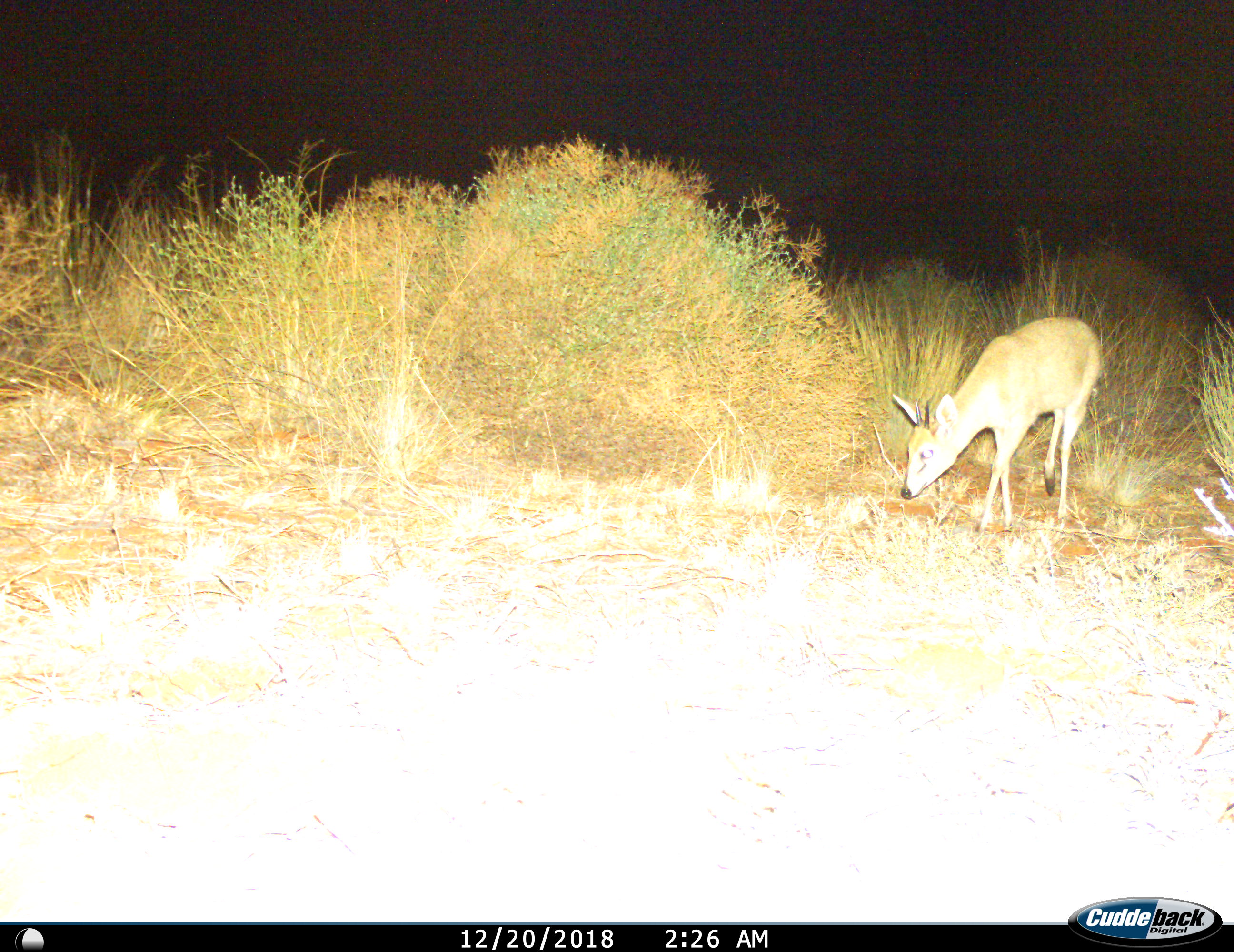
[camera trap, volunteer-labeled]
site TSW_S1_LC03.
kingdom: Animalia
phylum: Chordata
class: Mammalia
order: Artiodactyla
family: Bovidae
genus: Sylvicapra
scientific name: Sylvicapra grimmia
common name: common duiker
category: duikercommongrey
Duikercommongrey (common duiker) (Sylvicapra grimmia), count 1. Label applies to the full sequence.